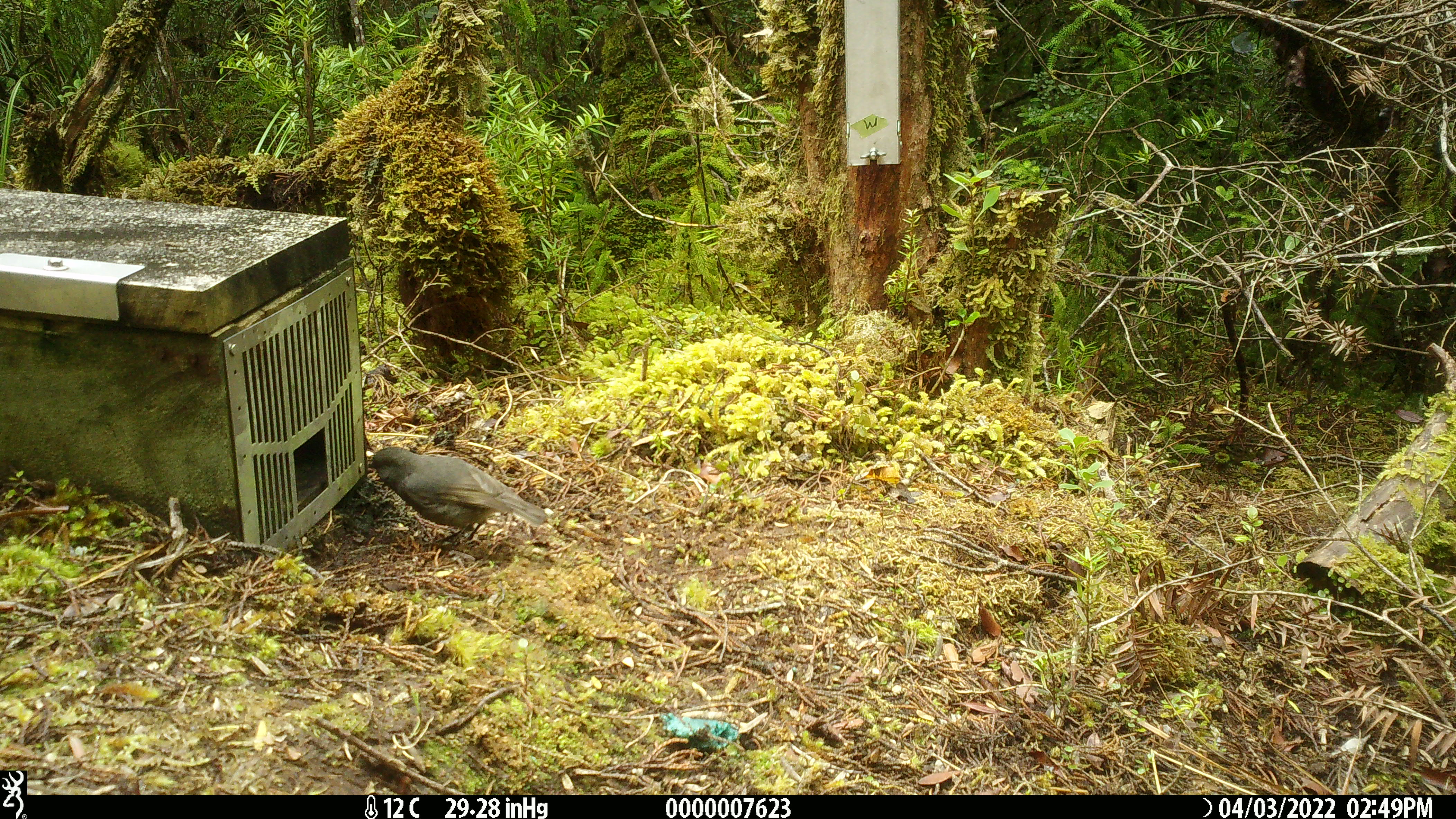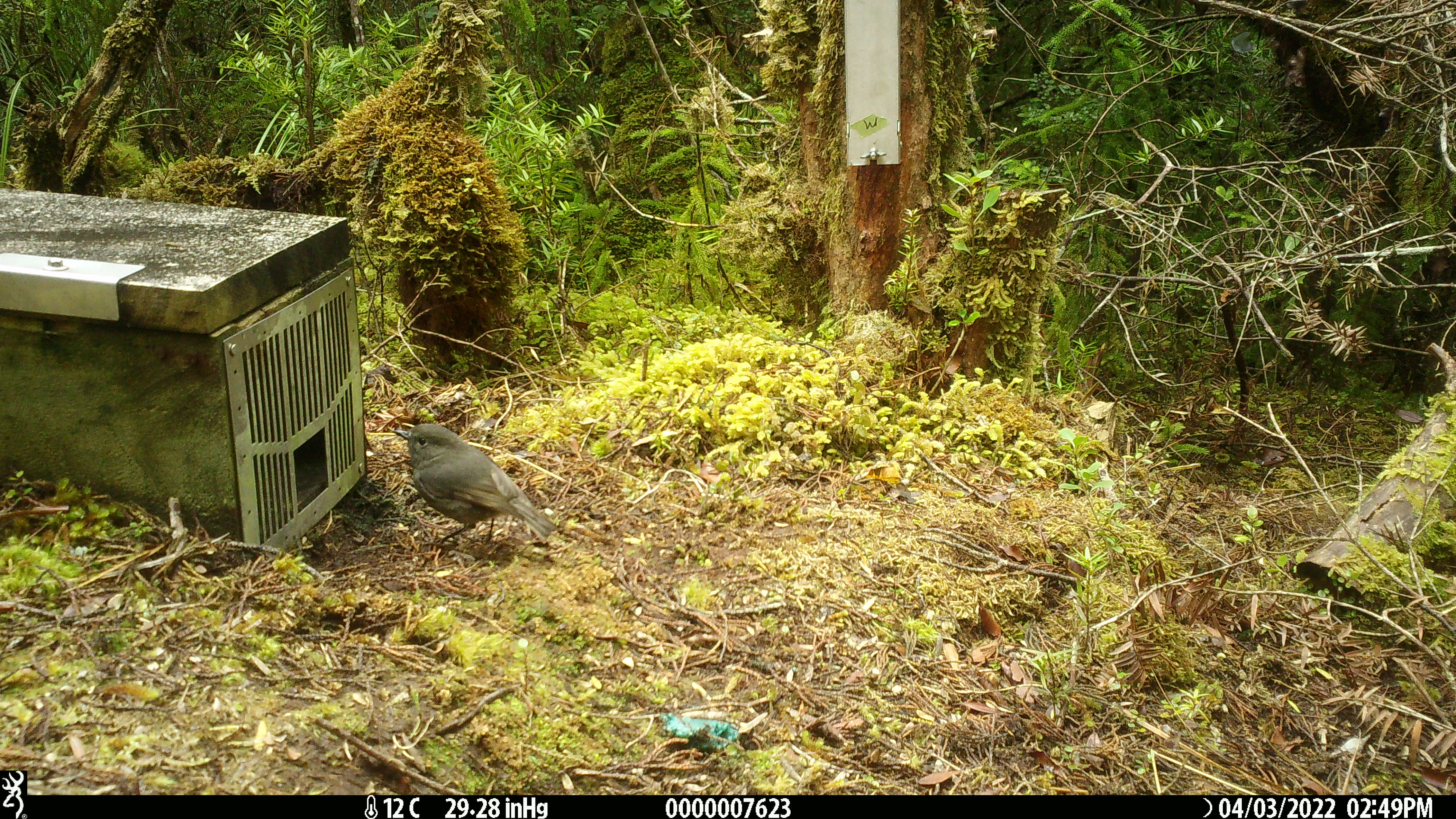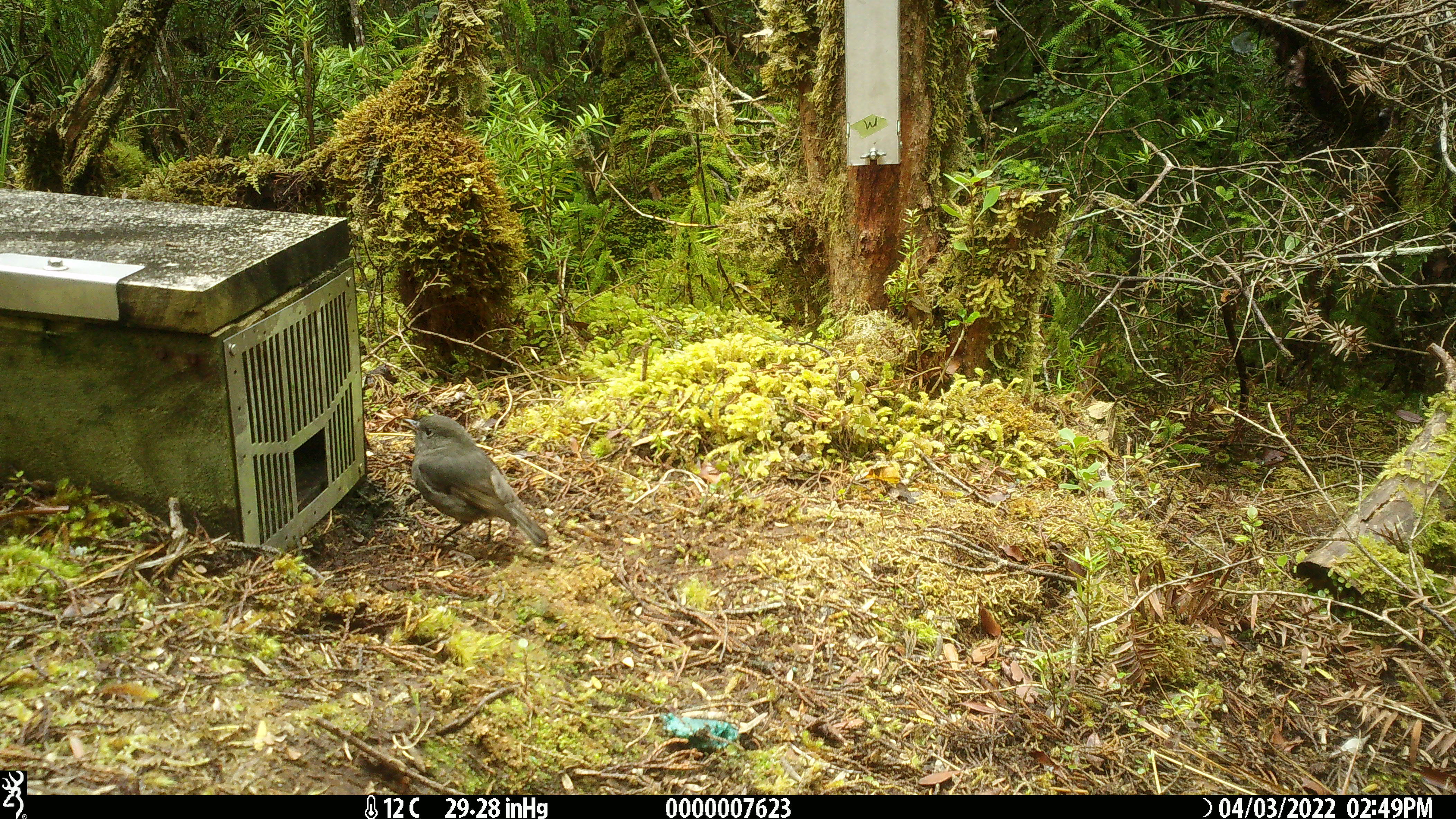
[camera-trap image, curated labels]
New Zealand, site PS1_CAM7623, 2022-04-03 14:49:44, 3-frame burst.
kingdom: Animalia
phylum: Chordata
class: Aves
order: Passeriformes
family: Petroicidae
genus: Petroica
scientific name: Petroica australis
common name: new zealand robin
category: robin